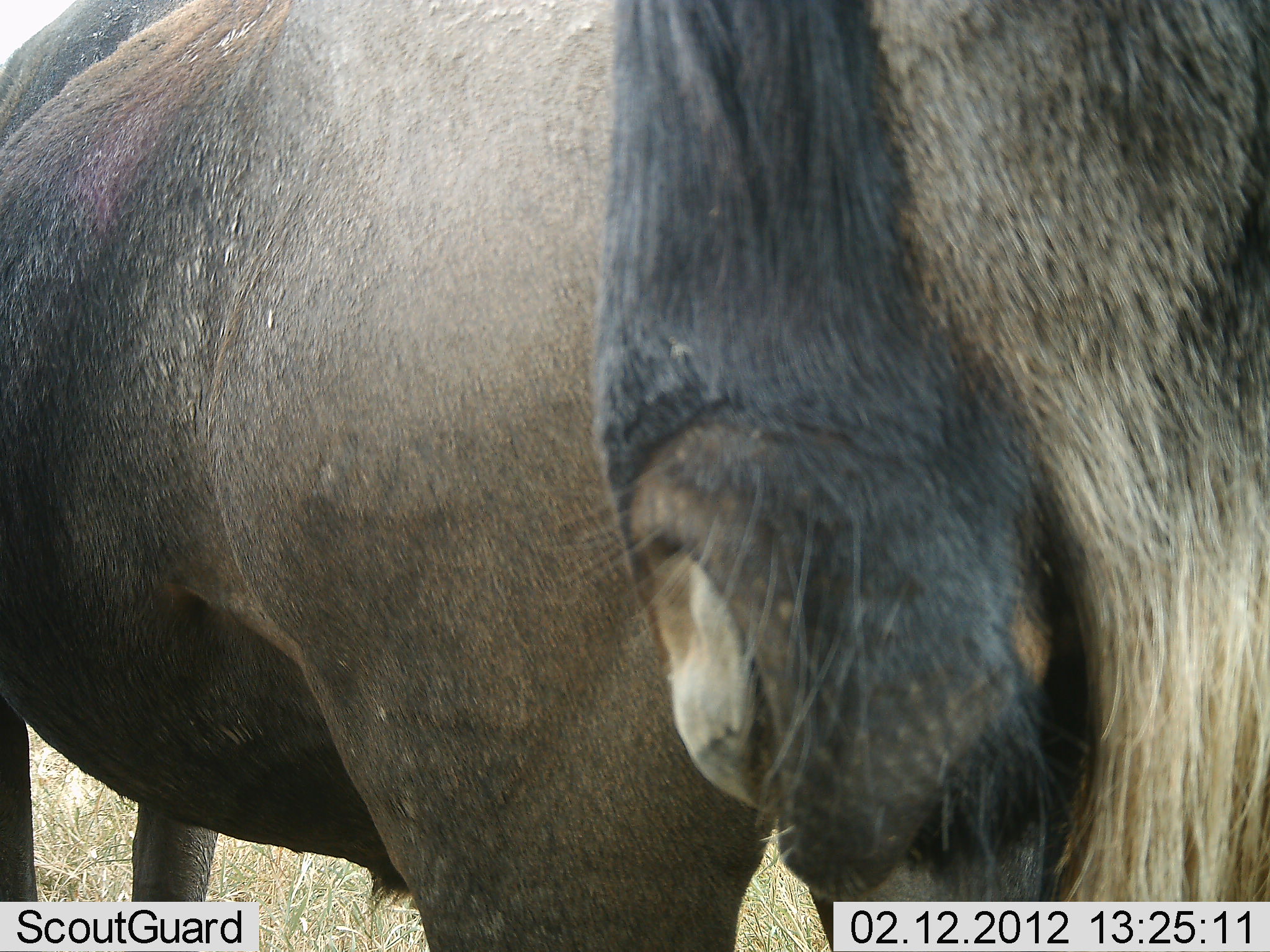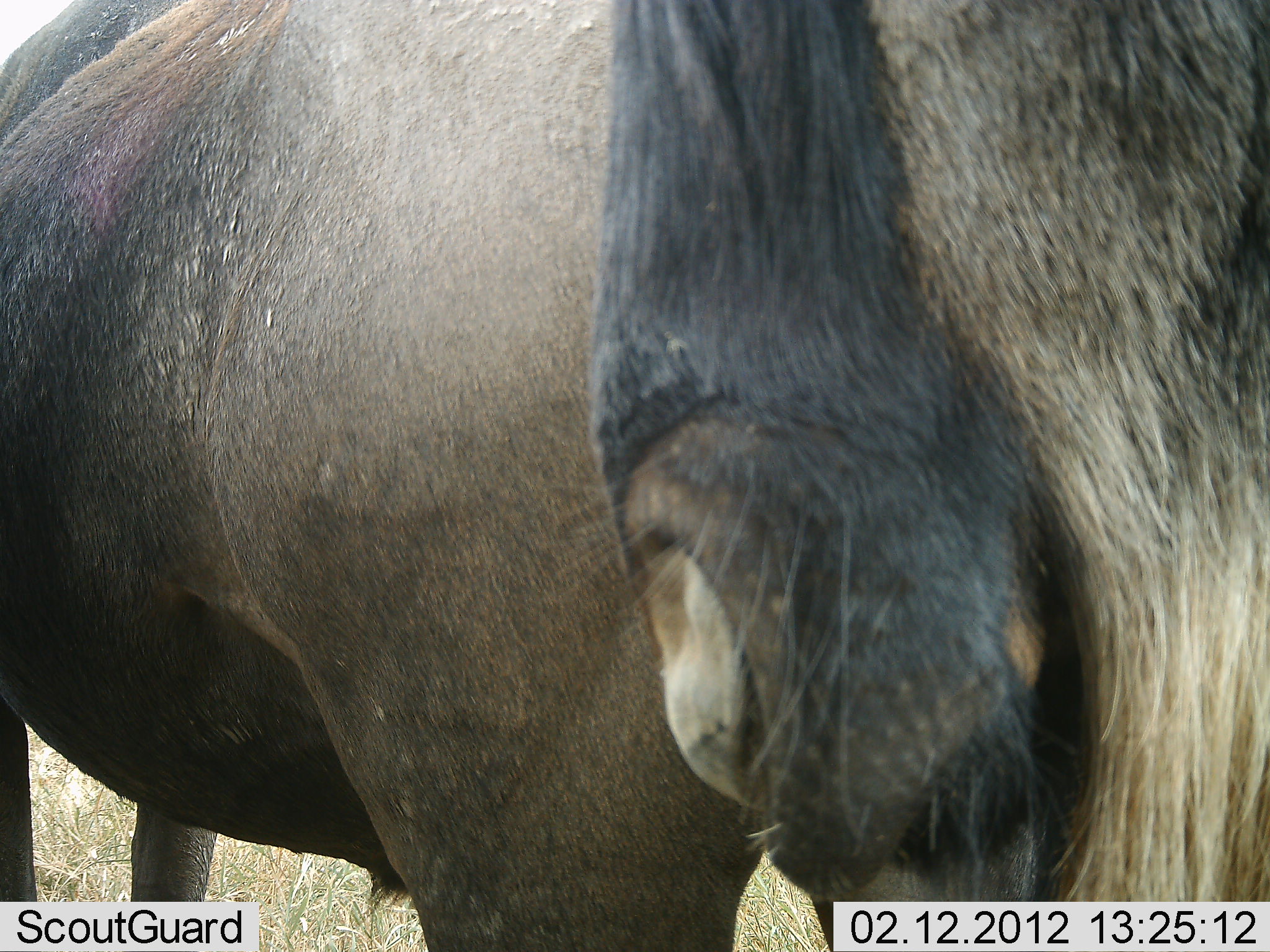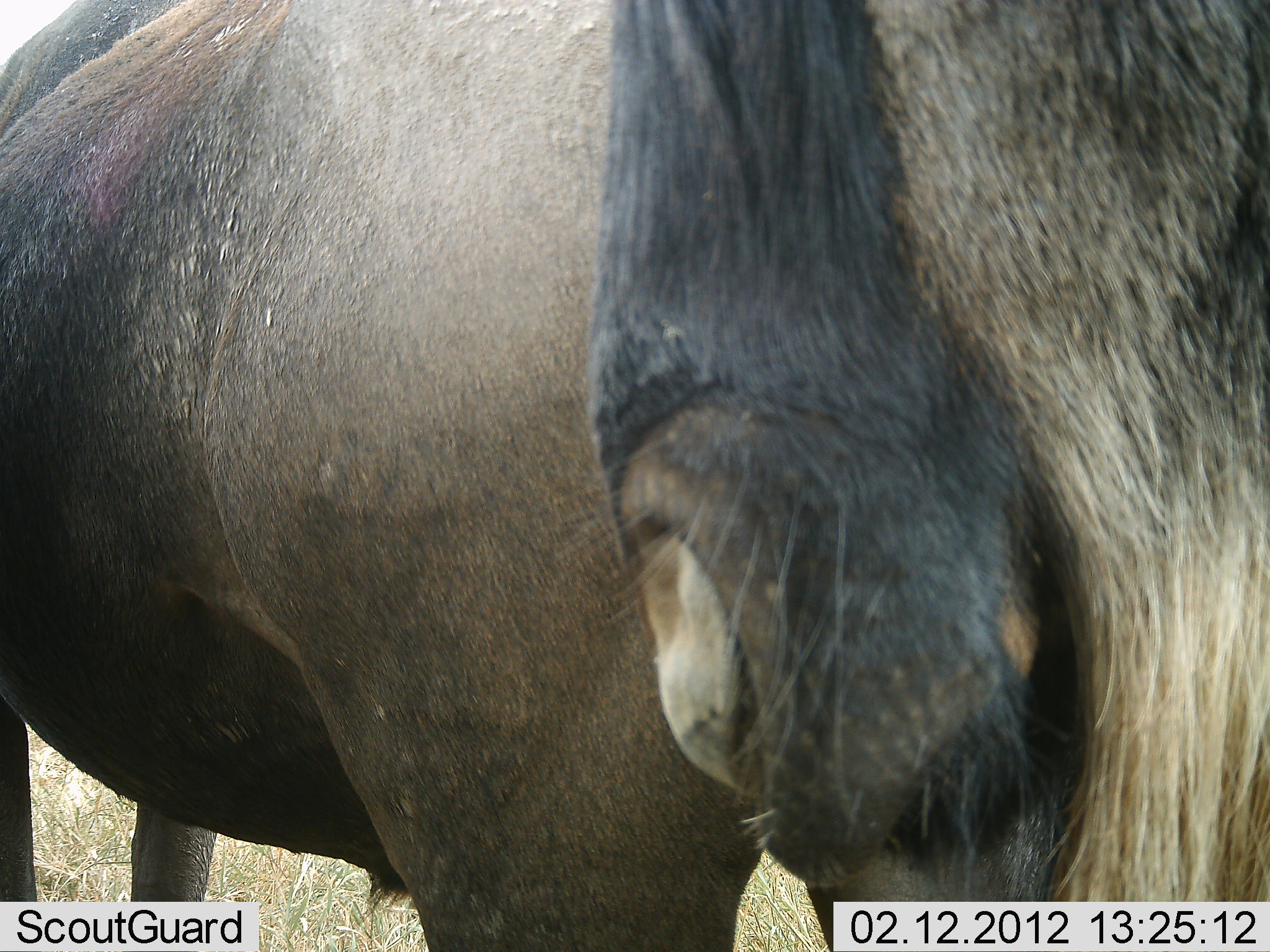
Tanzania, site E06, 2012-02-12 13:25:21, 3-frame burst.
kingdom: Animalia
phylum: Chordata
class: Mammalia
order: Artiodactyla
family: Bovidae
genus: Connochaetes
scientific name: Connochaetes taurinus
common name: blue wildebeest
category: wildebeest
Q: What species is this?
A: Wildebeest (blue wildebeest) (Connochaetes taurinus).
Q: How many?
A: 2.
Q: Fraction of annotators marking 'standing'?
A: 100%.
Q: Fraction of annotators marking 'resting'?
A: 6%.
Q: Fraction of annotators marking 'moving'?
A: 0%.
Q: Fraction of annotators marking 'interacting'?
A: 0%.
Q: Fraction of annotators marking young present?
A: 0%.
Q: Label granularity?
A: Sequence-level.